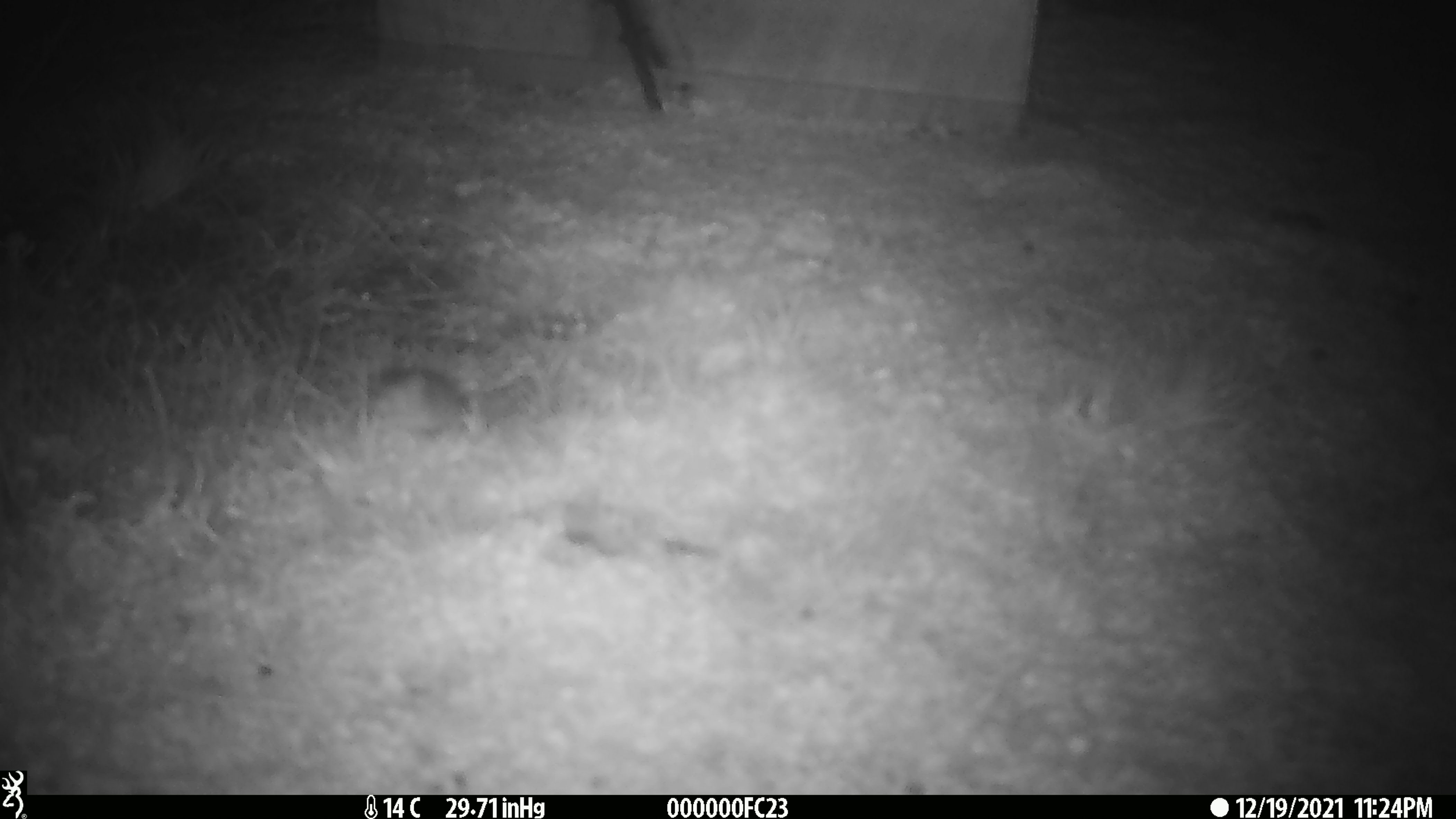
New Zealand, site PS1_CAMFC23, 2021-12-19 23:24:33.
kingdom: Animalia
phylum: Chordata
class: Mammalia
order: Rodentia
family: Muridae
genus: Mus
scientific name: Mus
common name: mouse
Mouse (Mus).